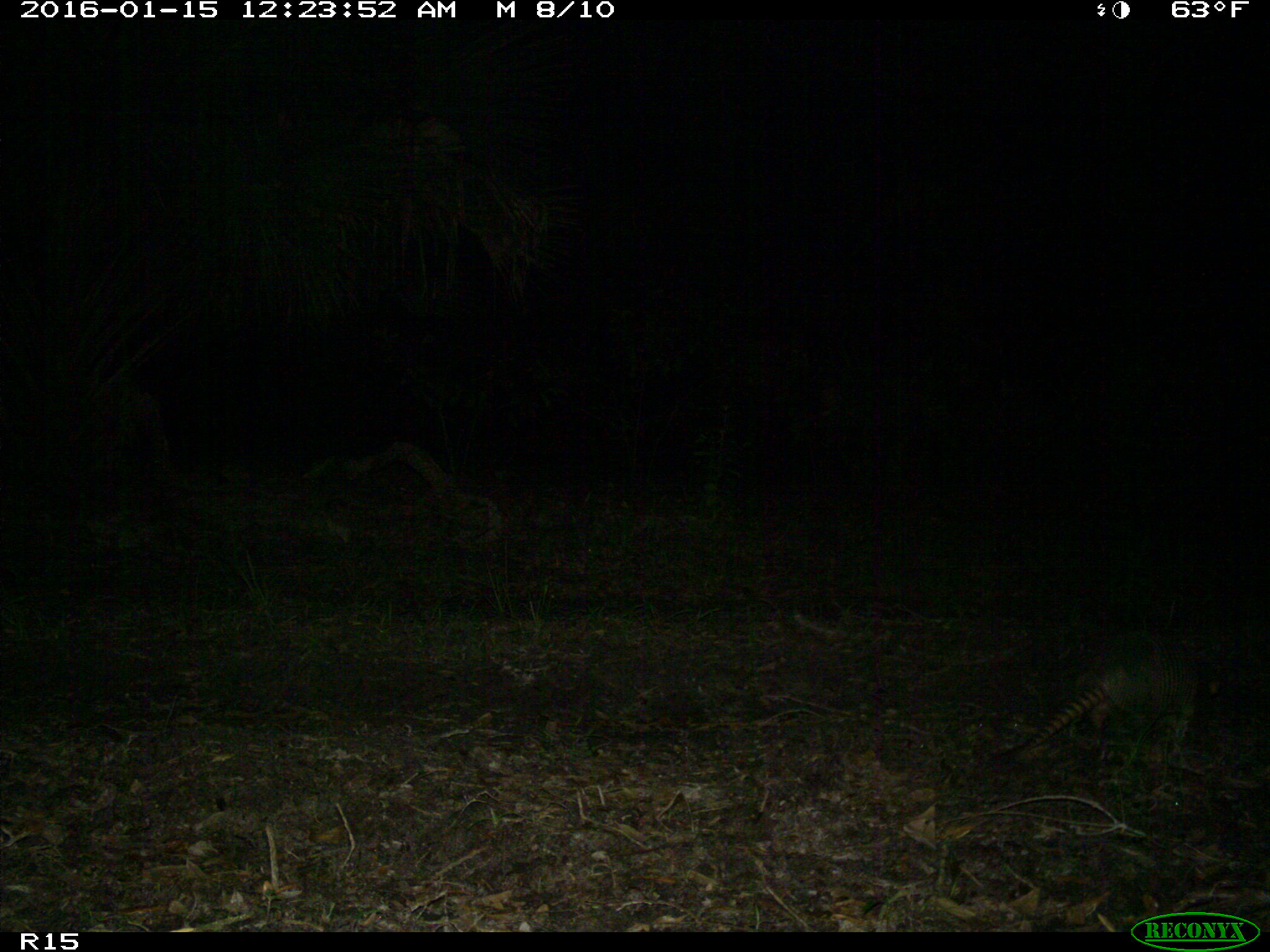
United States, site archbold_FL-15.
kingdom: Animalia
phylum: Chordata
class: Mammalia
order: Cingulata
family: Dasypodidae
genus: Dasypus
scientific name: Dasypus novemcinctus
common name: nine-banded armadillo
Dasypus novemcinctus (nine-banded armadillo).